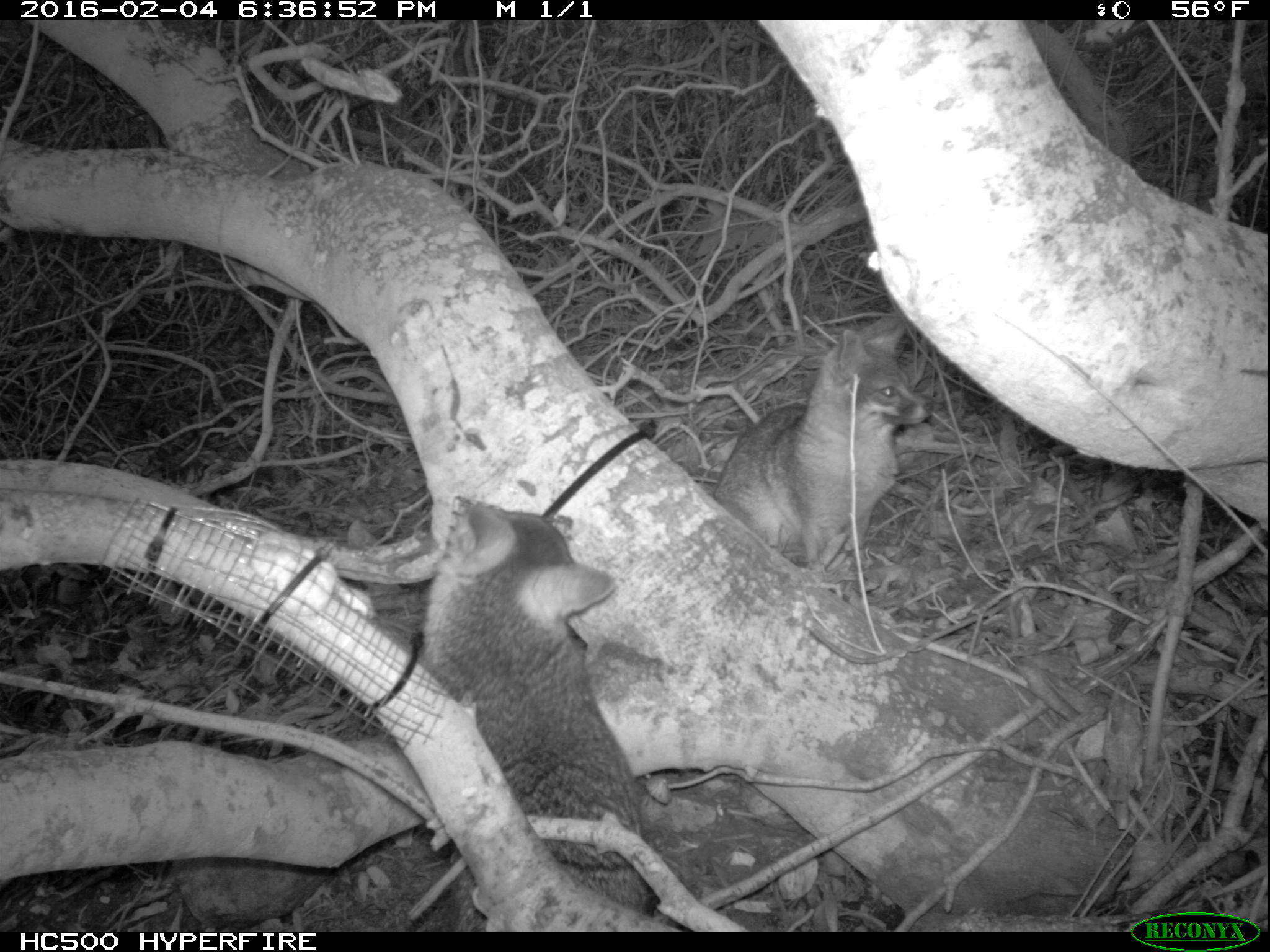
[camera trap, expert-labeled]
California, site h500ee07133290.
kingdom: Animalia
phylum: Chordata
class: Mammalia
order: Carnivora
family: Canidae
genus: Urocyon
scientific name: Urocyon littoralis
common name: island fox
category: fox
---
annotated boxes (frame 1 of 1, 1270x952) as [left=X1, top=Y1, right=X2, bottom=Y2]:
fox: [left=430, top=502, right=651, bottom=929]; [left=709, top=303, right=933, bottom=571]